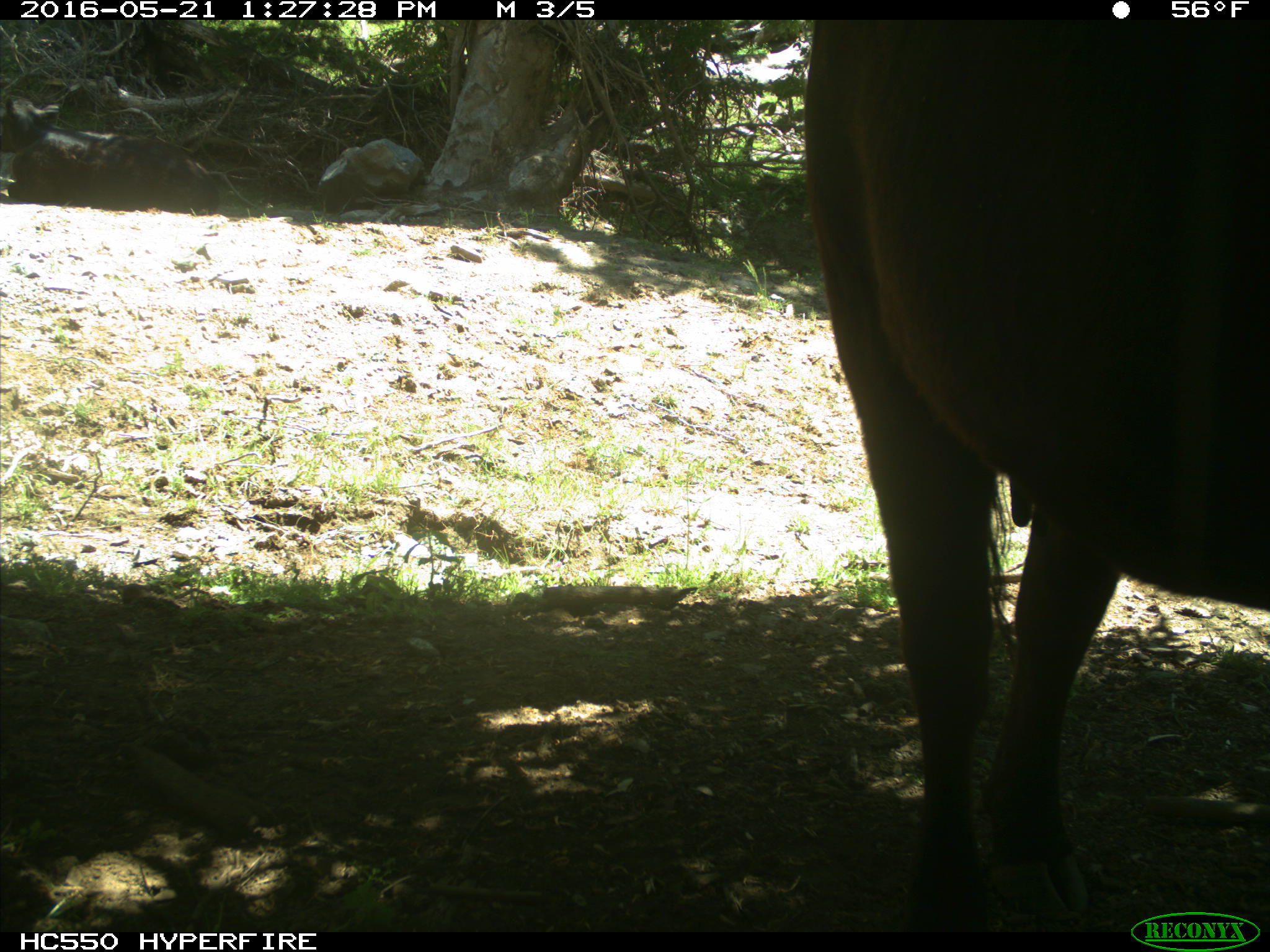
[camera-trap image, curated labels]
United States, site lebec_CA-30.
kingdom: Animalia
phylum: Chordata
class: Mammalia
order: Artiodactyla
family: Bovidae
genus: Bos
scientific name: Bos taurus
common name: domestic cow